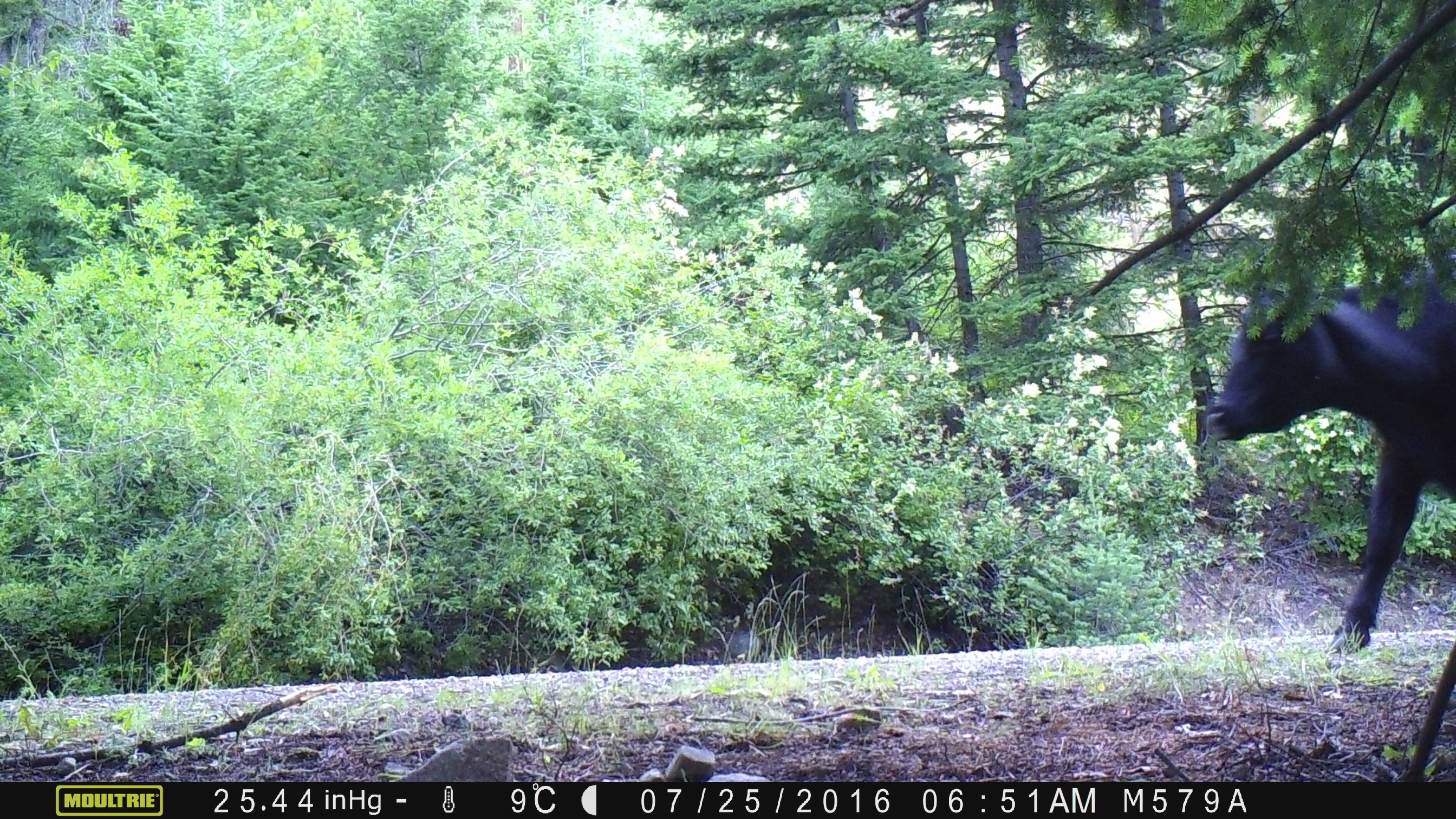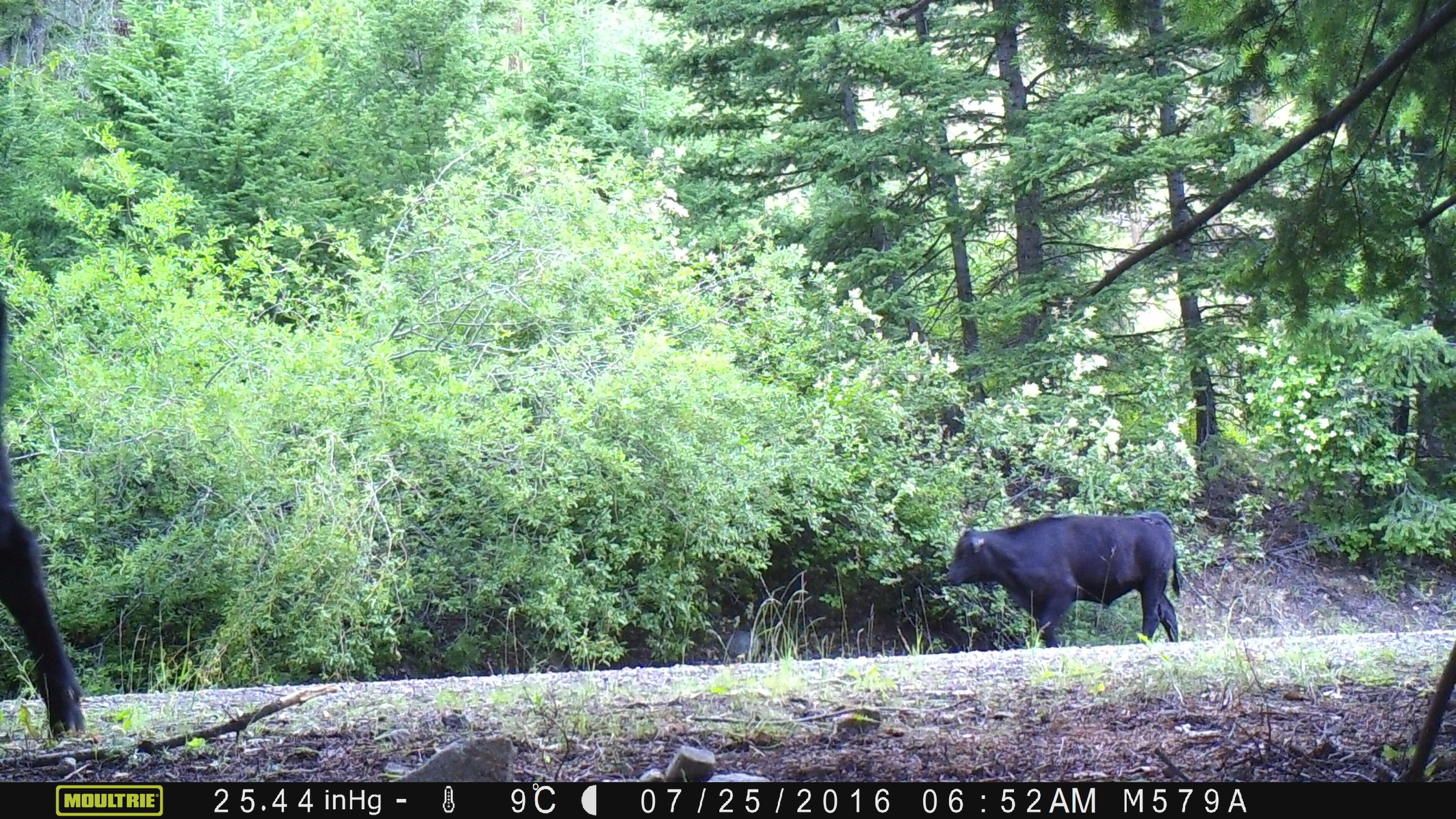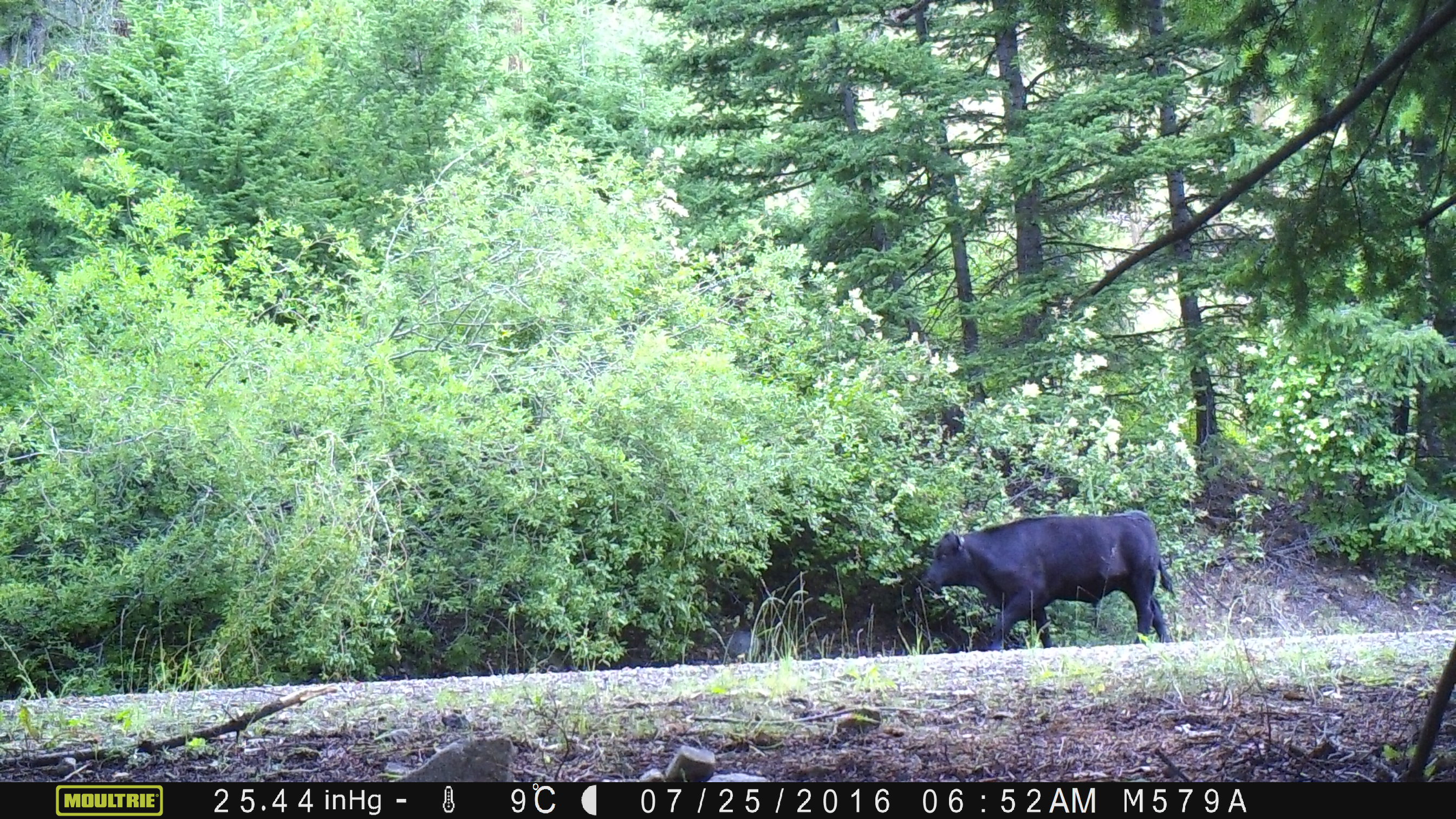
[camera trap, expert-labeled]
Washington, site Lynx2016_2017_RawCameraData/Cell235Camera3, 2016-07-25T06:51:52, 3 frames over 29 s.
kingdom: Animalia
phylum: Chordata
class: Mammalia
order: Artiodactyla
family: Bovidae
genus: Bos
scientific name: Bos taurus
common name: domestic cattle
Domestic cattle (Bos taurus). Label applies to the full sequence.